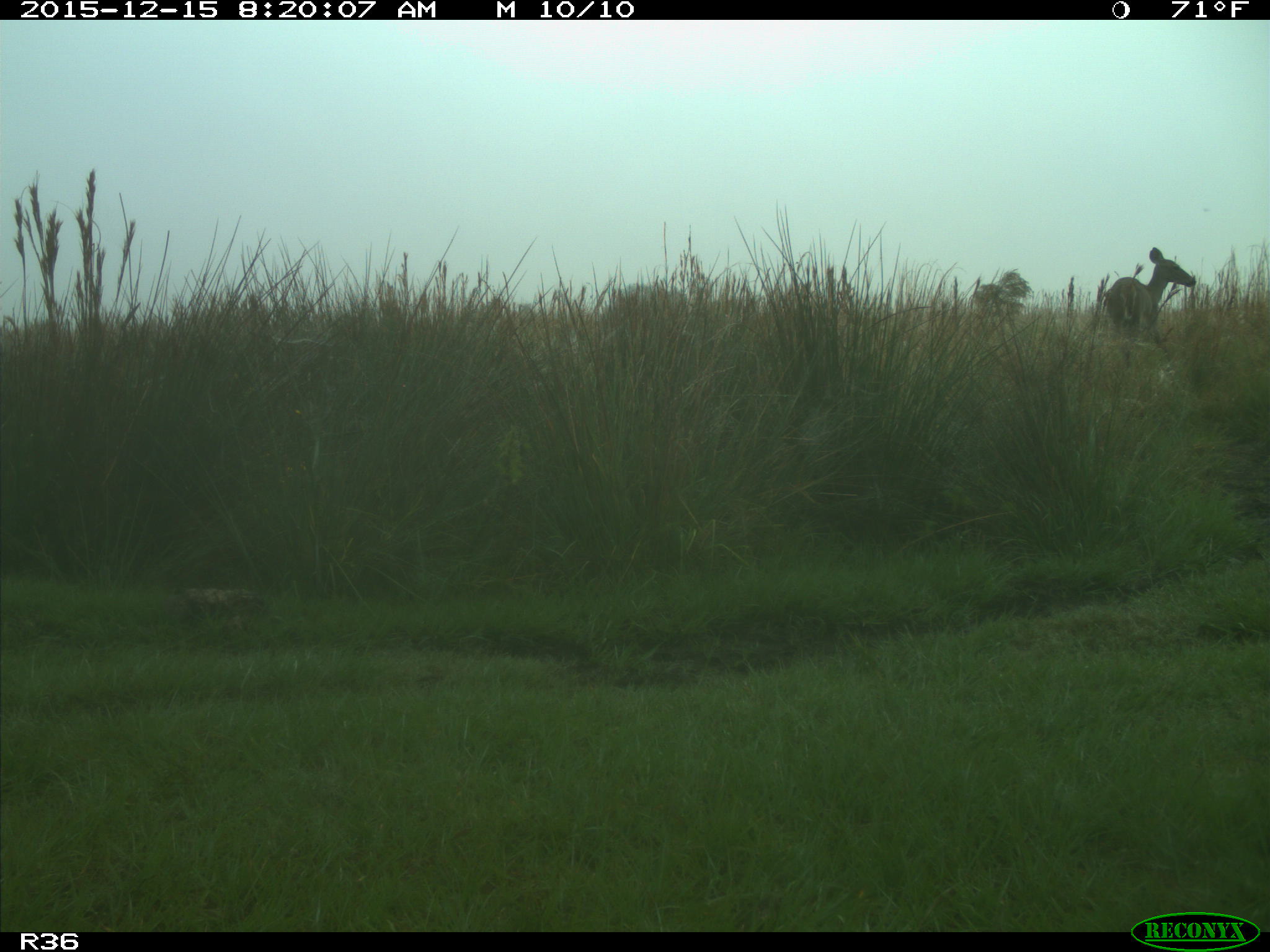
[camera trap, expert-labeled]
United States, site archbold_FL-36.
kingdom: Animalia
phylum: Chordata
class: Mammalia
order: Artiodactyla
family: Cervidae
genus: Odocoileus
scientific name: Odocoileus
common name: deer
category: unidentified deer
Unidentified deer (deer) (Odocoileus).